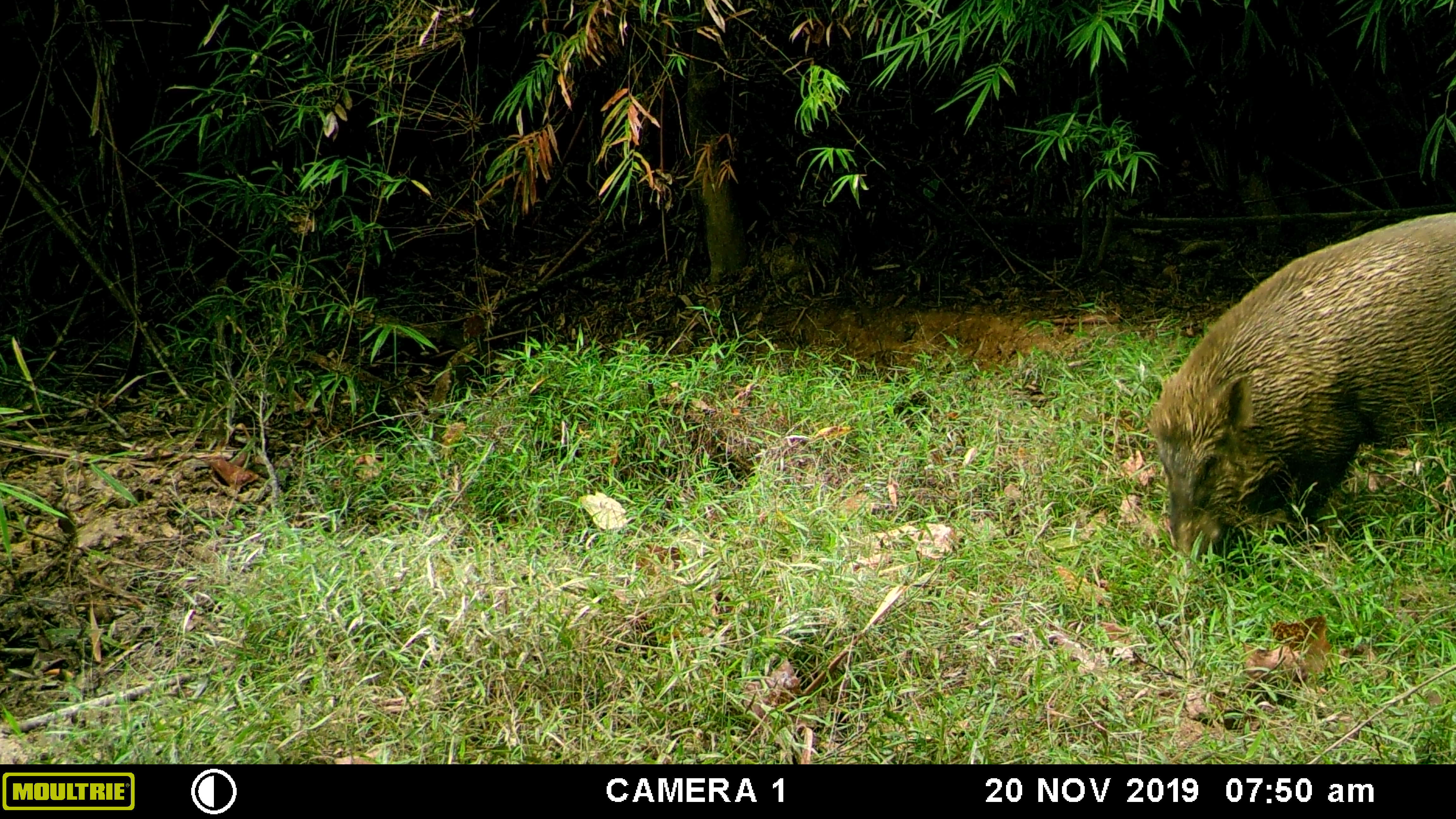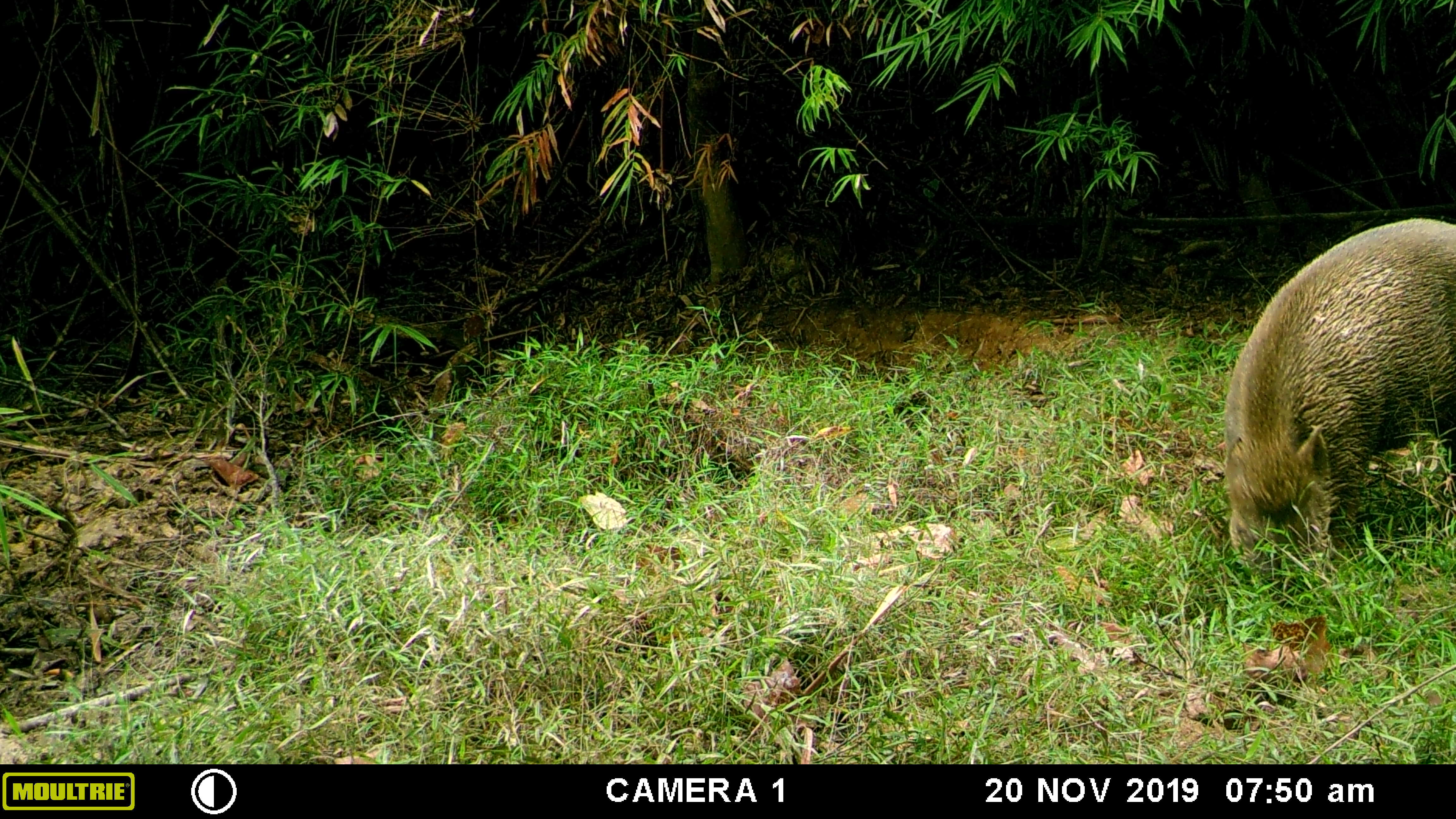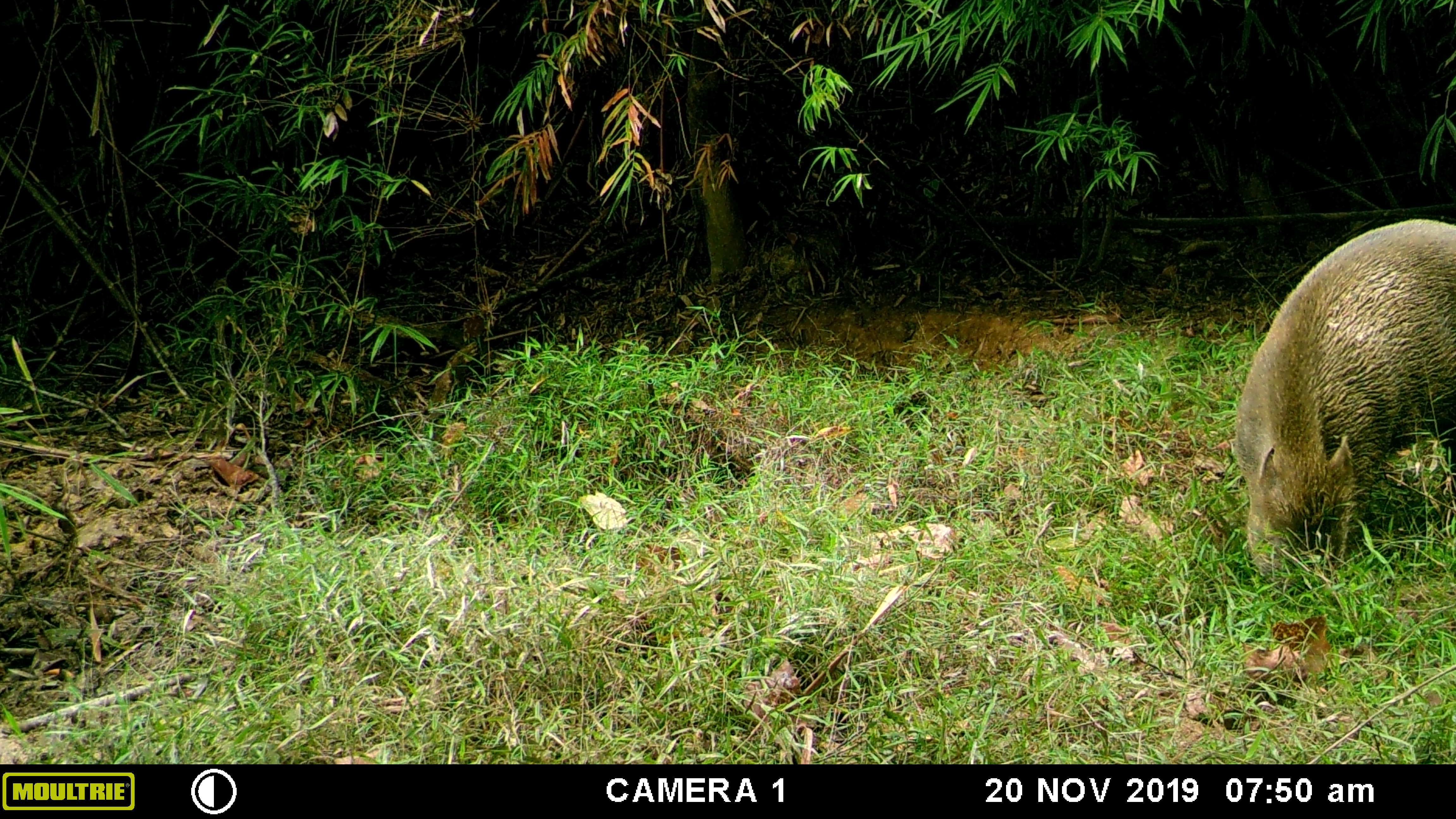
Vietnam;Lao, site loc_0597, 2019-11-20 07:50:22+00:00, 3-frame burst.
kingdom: Animalia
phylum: Chordata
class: Mammalia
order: Artiodactyla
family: Suidae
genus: Sus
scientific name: Sus scrofa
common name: eurasian wild pig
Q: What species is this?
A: Eurasian wild pig (Sus scrofa).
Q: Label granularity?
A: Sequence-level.